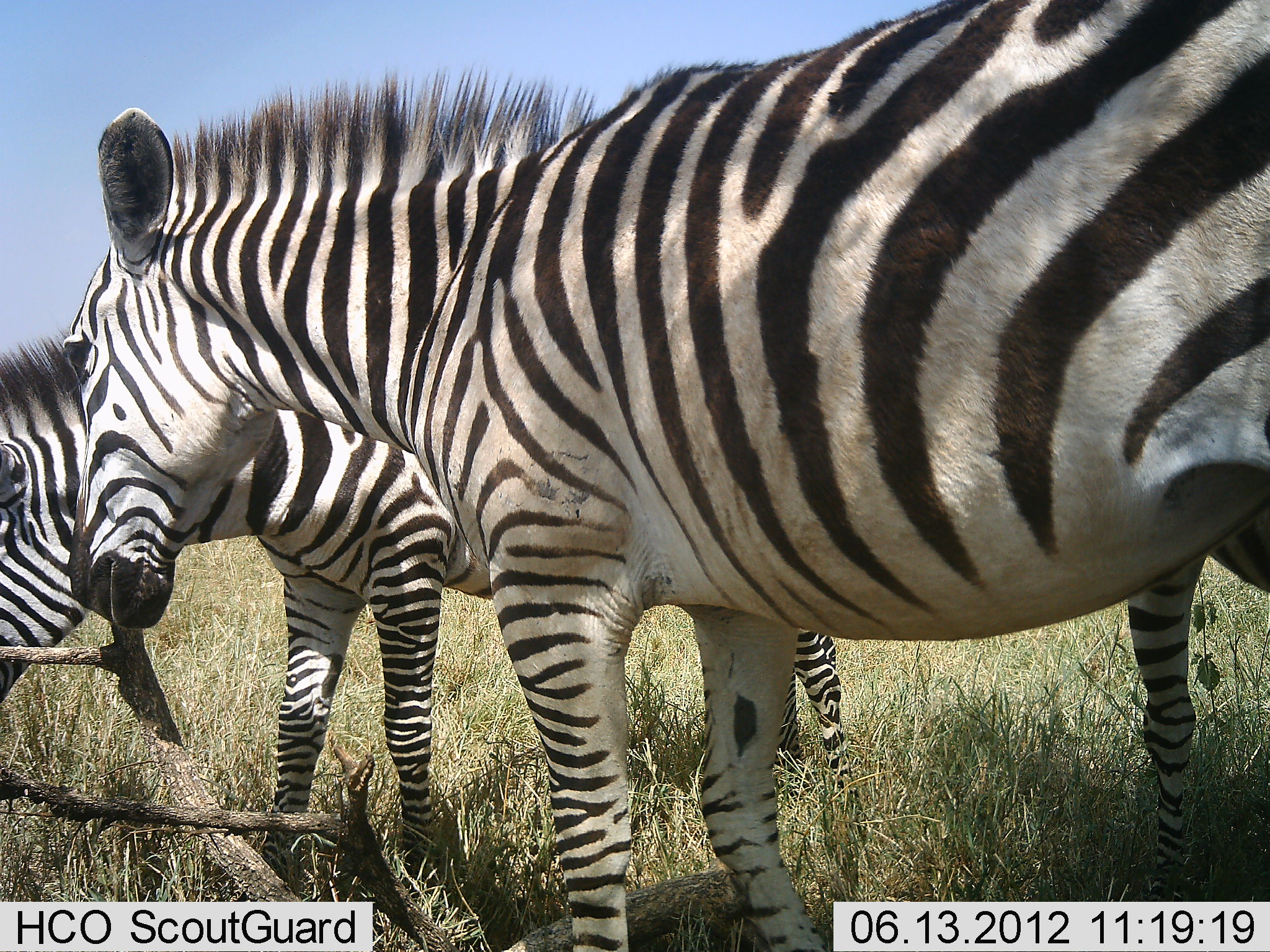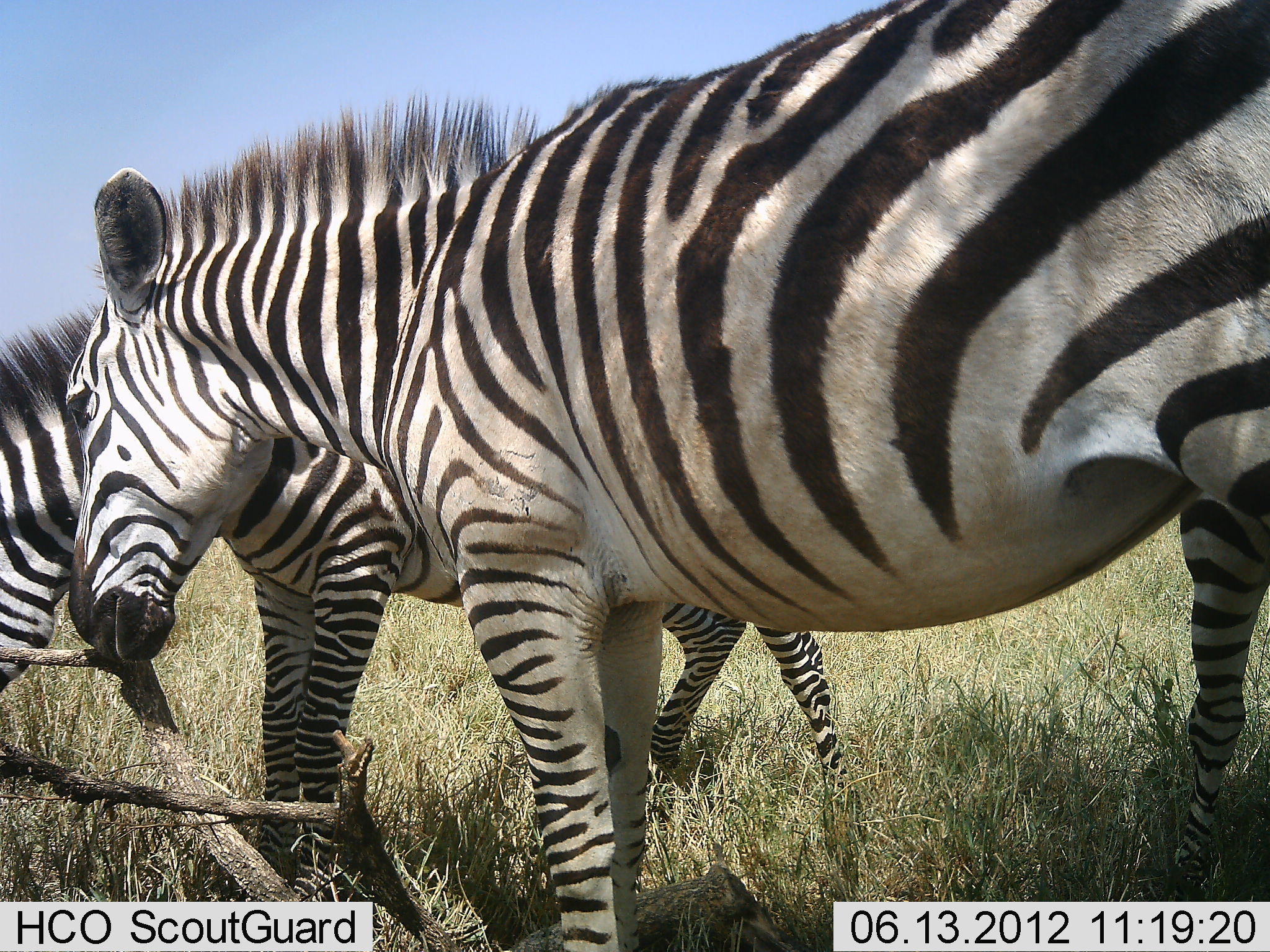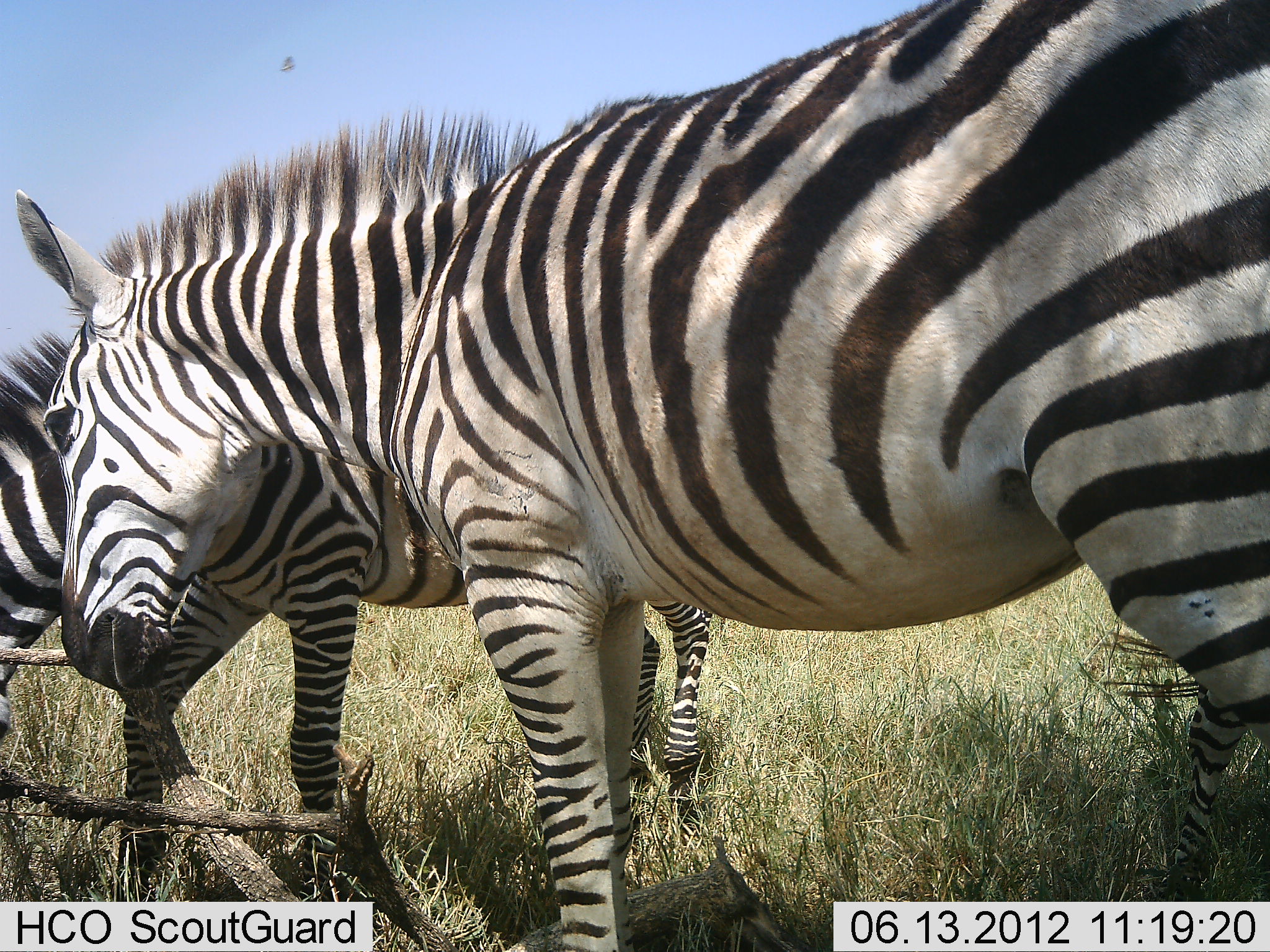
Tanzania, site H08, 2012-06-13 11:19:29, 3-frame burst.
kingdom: Animalia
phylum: Chordata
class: Mammalia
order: Perissodactyla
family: Equidae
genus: Equus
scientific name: Equus quagga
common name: plains zebra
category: zebra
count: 2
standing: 45%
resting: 0%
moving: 27%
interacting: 18%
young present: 9%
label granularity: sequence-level